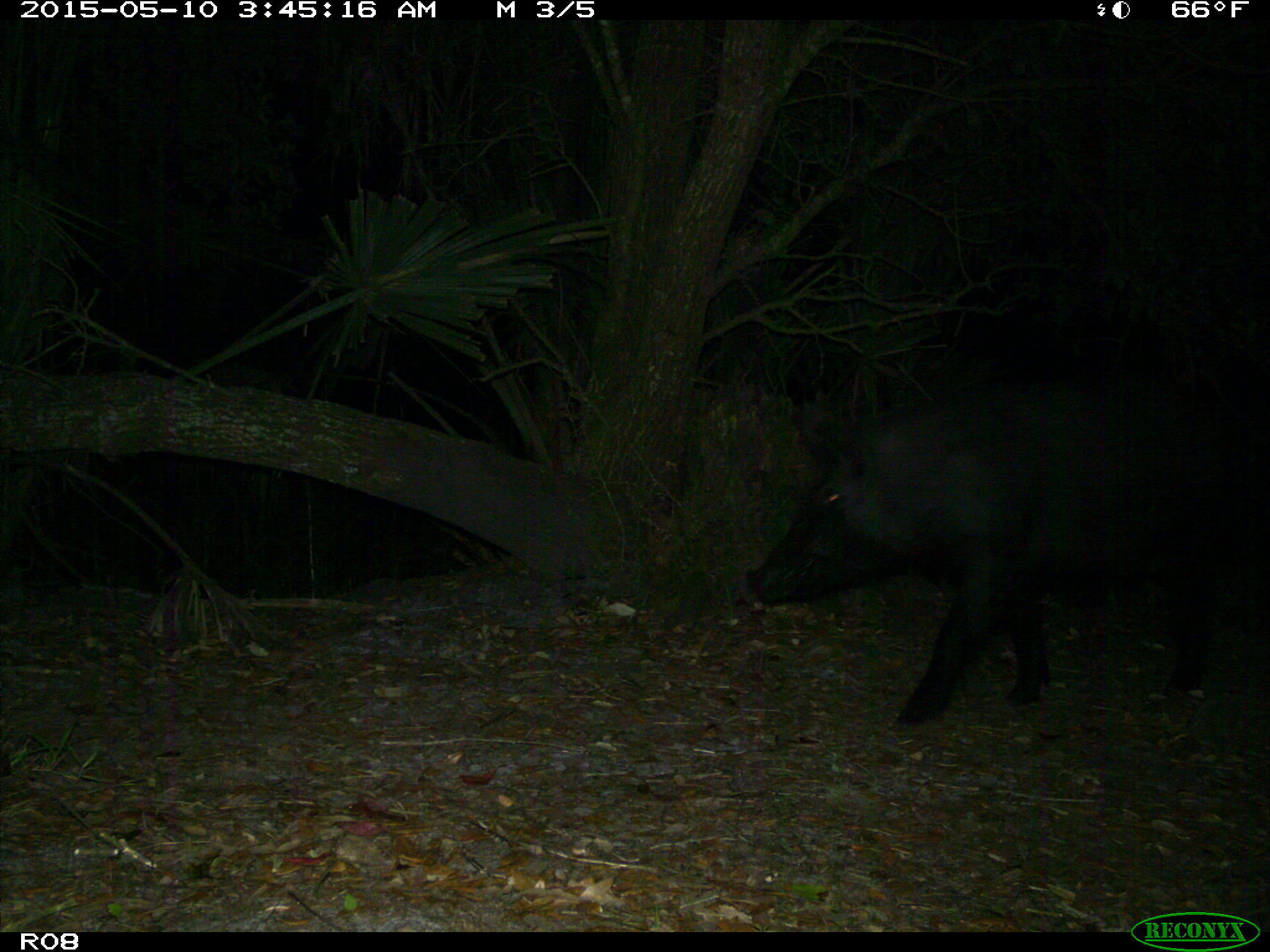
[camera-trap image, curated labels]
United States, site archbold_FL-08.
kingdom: Animalia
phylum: Chordata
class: Mammalia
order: Artiodactyla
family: Suidae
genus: Sus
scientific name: Sus scrofa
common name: wild boar